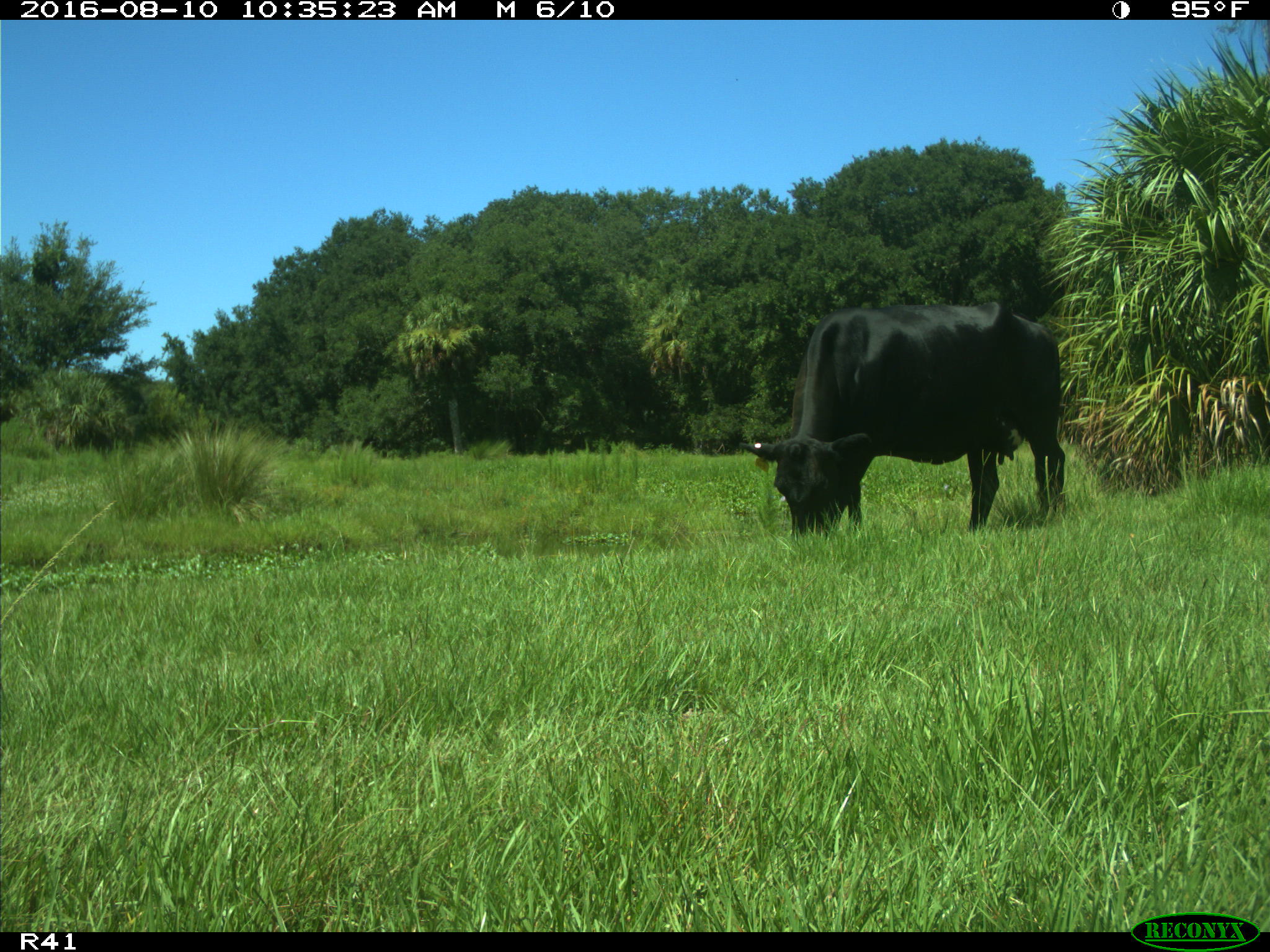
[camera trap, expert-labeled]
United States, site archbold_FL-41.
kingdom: Animalia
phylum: Chordata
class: Mammalia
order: Artiodactyla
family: Bovidae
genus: Bos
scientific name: Bos taurus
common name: domestic cow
Bos taurus (domestic cow).